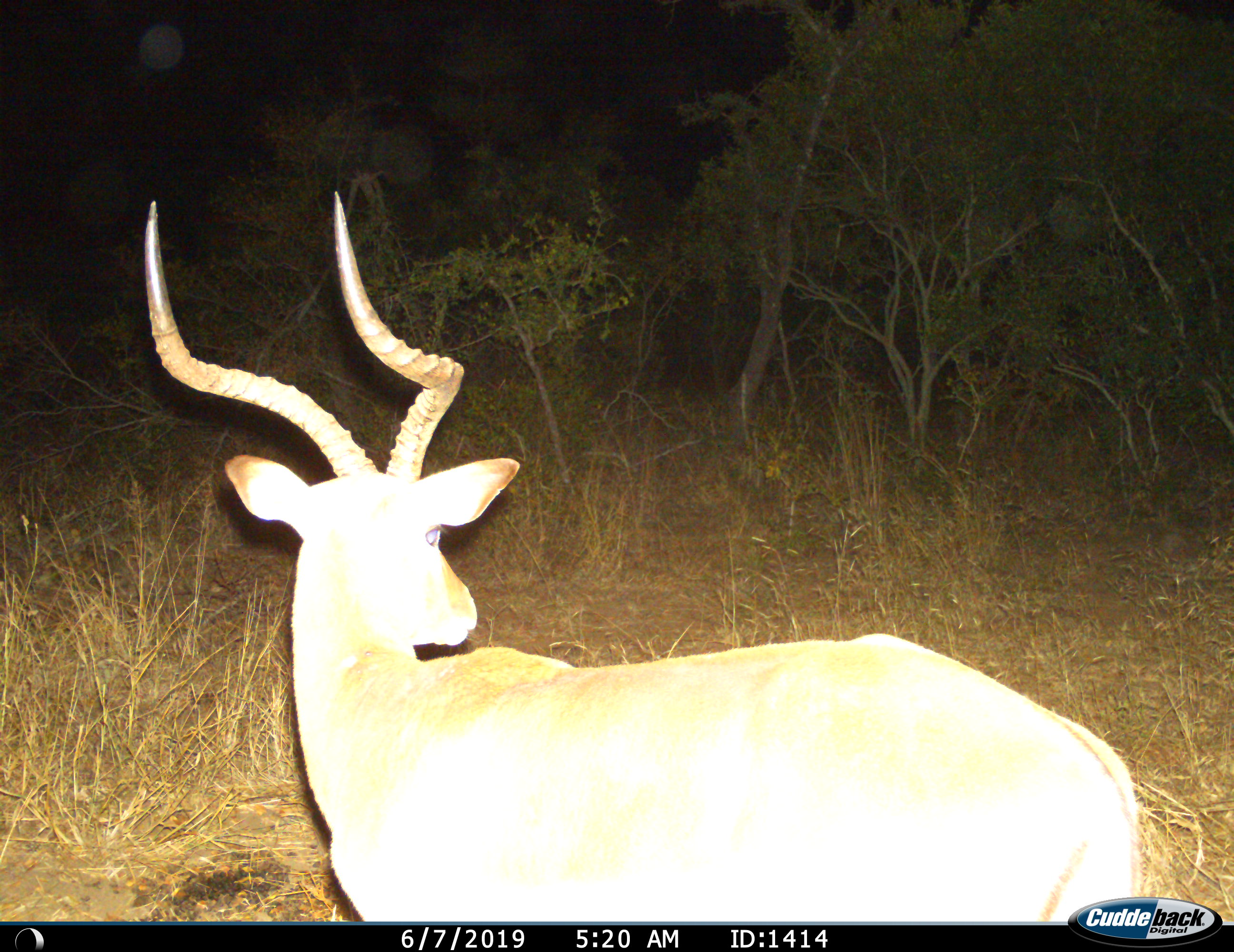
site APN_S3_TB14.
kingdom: Animalia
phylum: Chordata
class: Mammalia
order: Artiodactyla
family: Bovidae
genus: Aepyceros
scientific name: Aepyceros melampus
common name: impala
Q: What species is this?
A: Impala (Aepyceros melampus).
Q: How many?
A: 1.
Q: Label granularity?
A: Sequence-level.